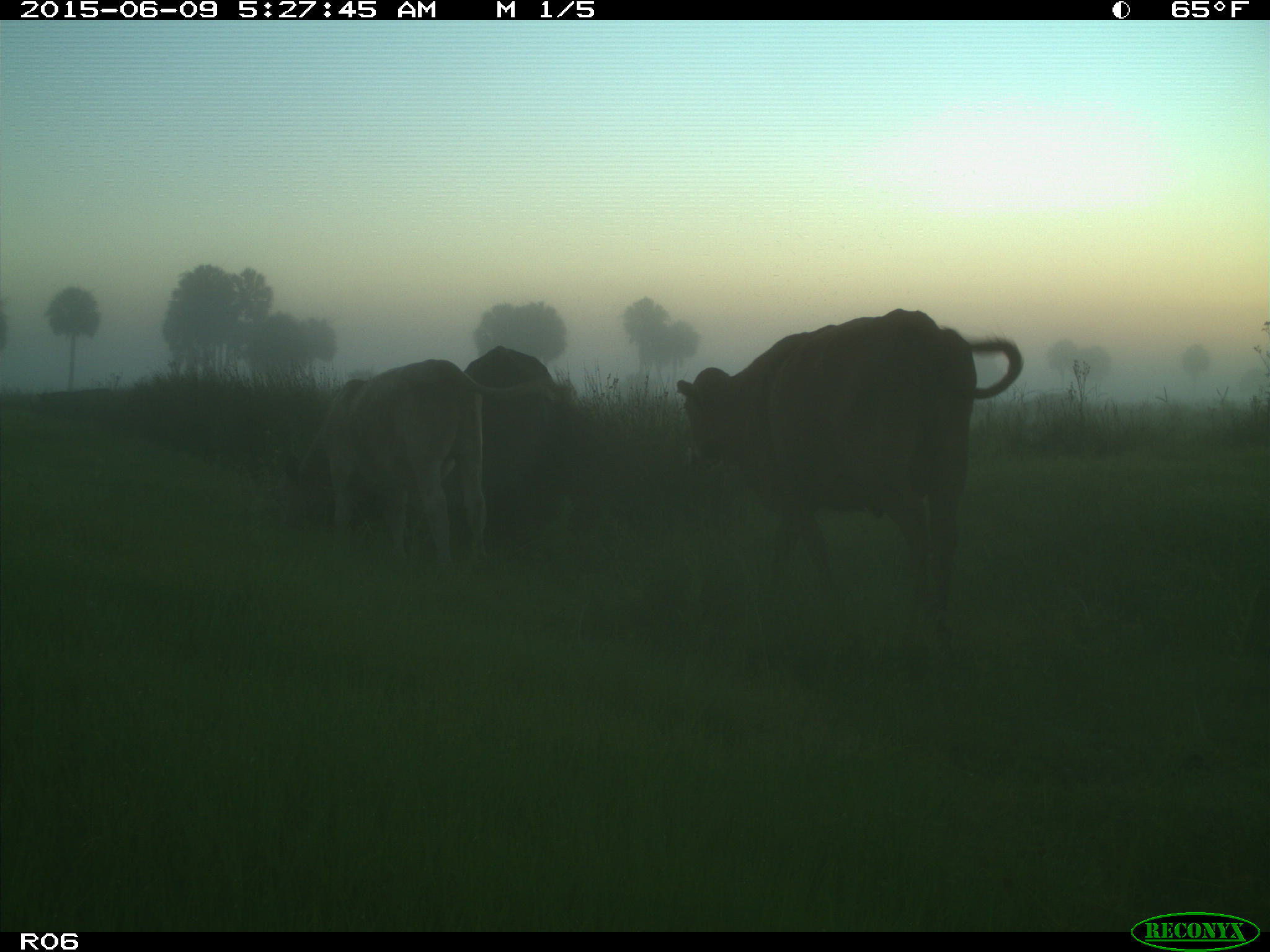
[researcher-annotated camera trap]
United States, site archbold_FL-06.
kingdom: Animalia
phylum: Chordata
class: Mammalia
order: Artiodactyla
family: Bovidae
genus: Bos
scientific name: Bos taurus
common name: domestic cow